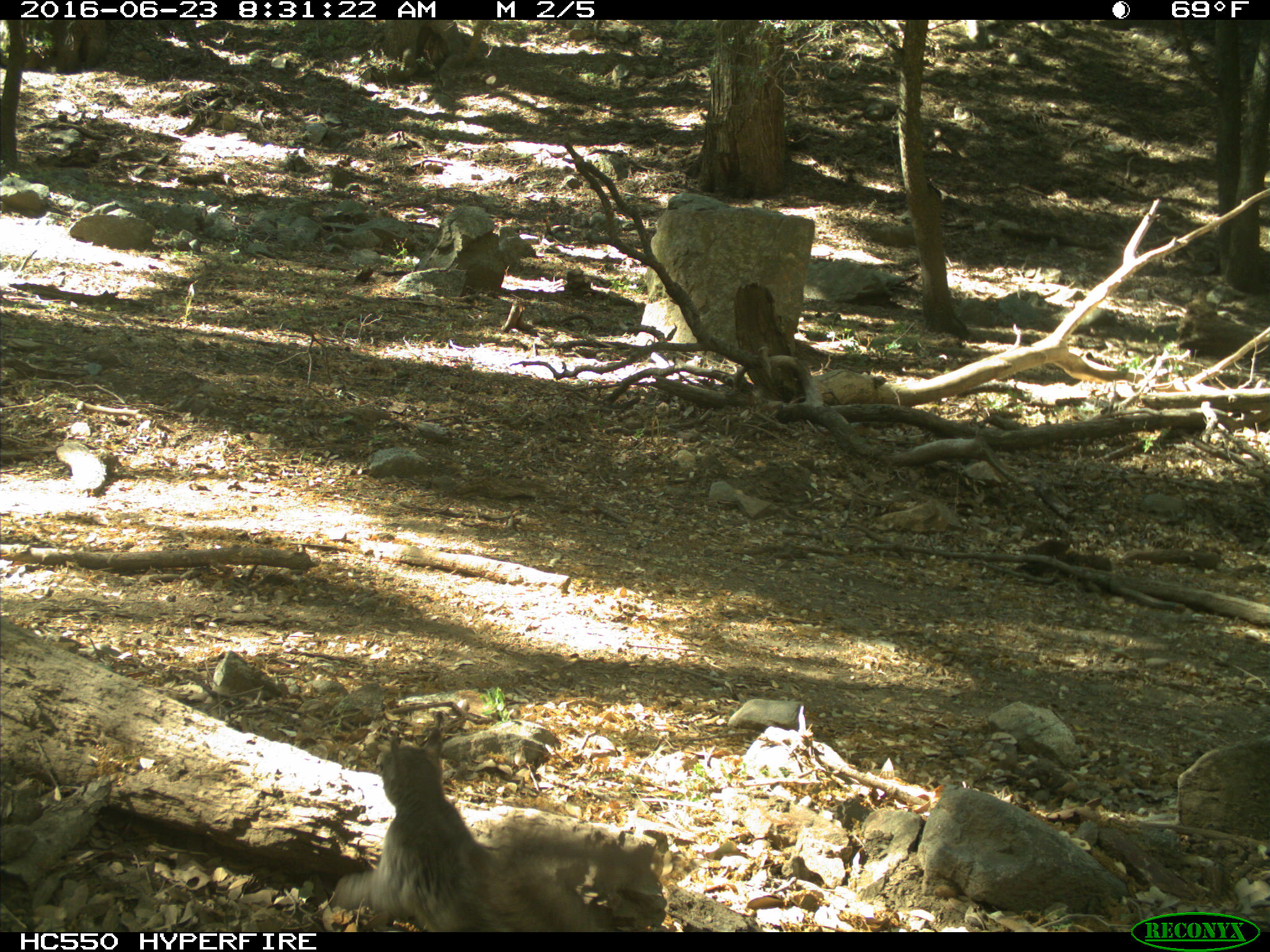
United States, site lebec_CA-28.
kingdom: Animalia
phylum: Chordata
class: Mammalia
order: Rodentia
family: Sciuridae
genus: Sciurus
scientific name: Sciurus carolinensis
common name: eastern gray squirrel